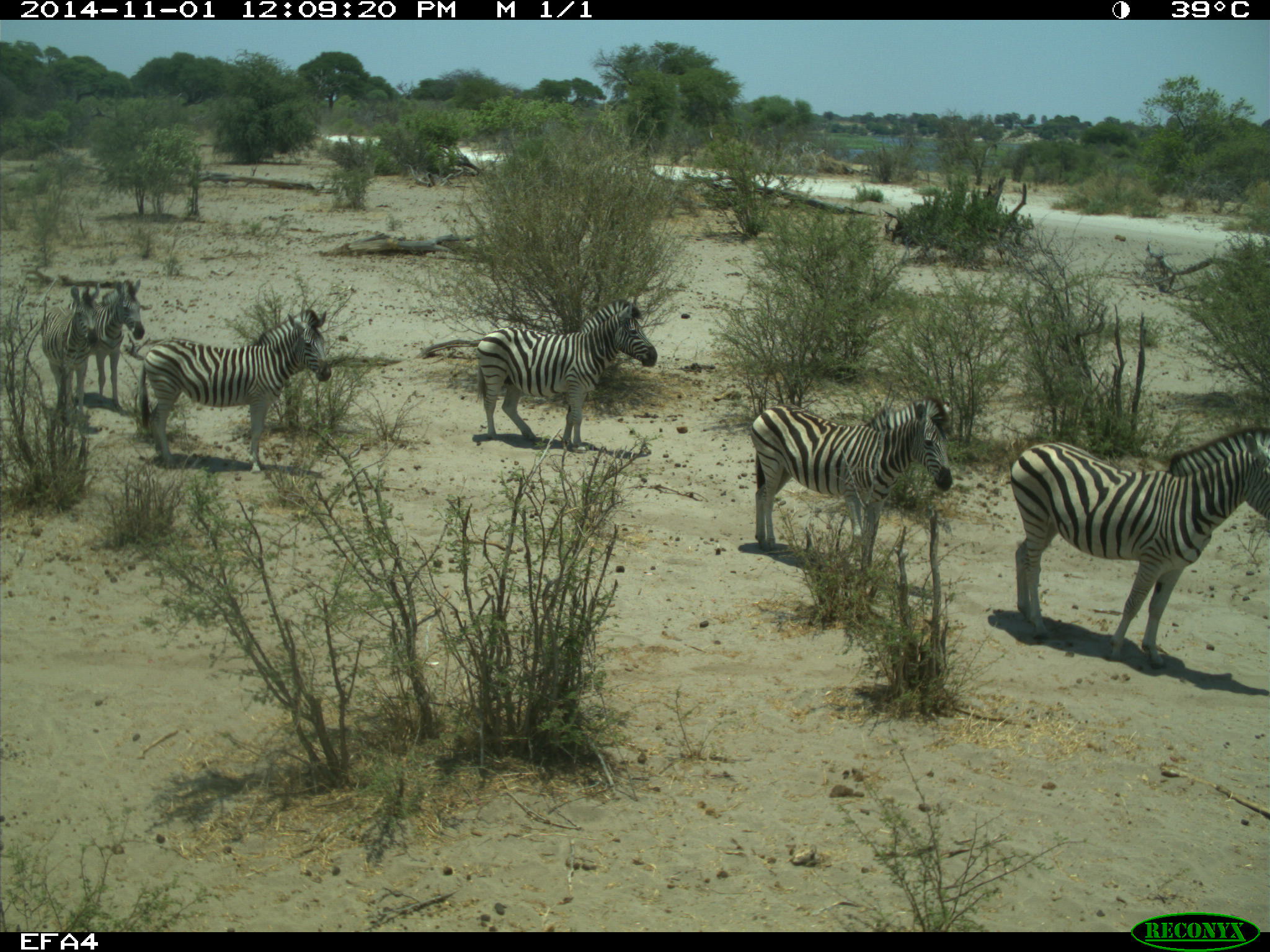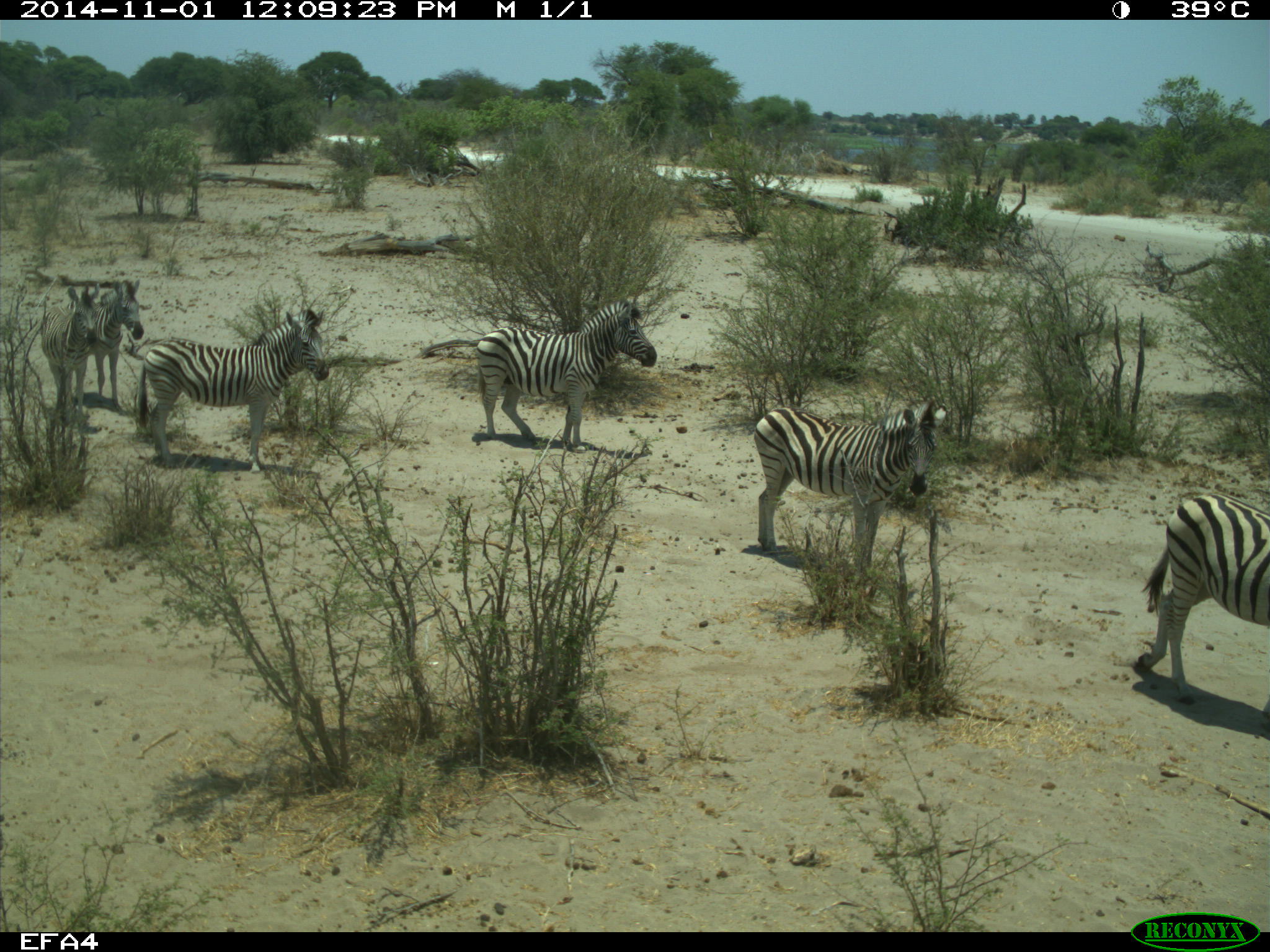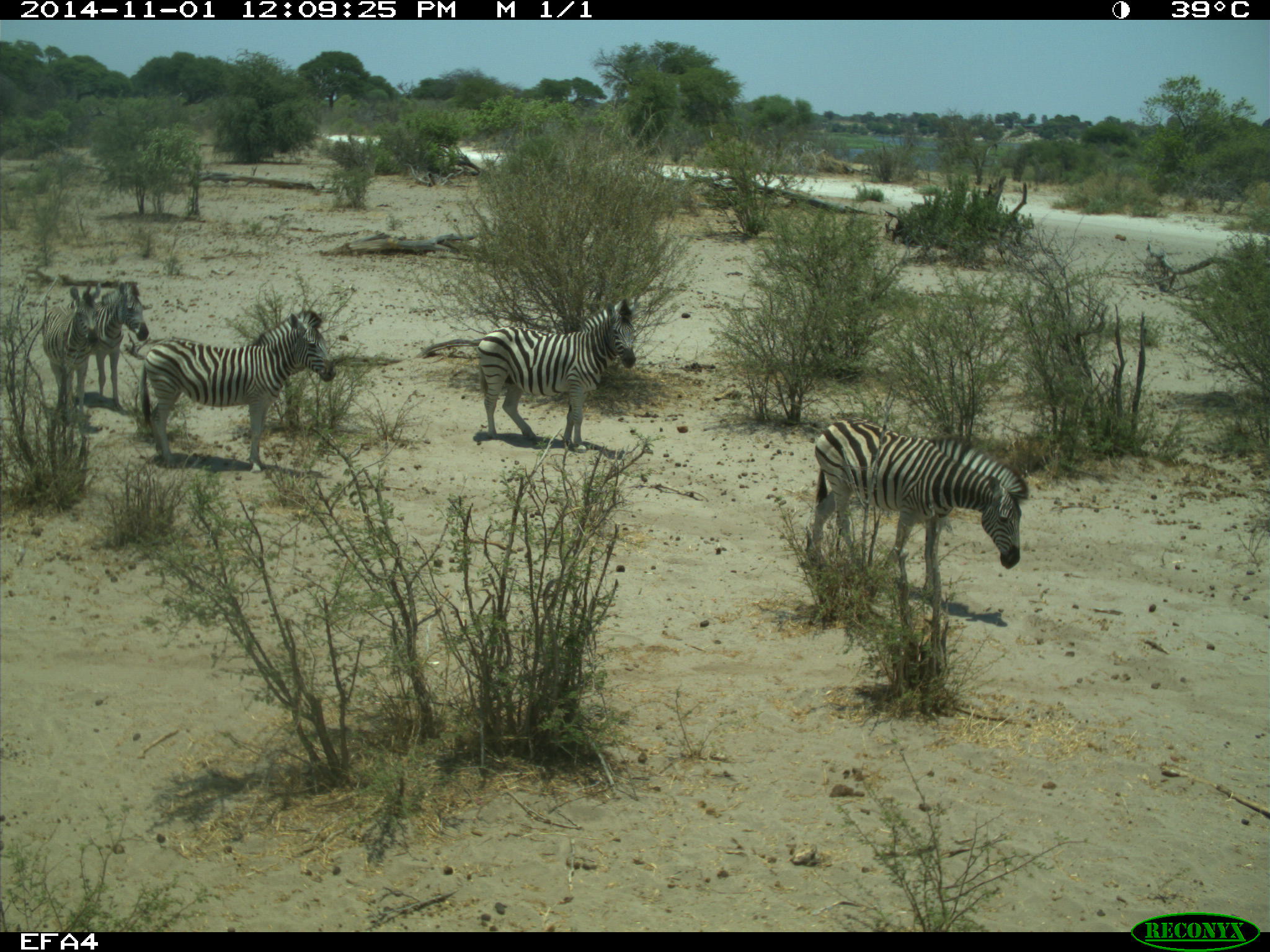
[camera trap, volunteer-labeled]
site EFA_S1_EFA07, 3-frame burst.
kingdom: Animalia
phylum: Chordata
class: Mammalia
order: Perissodactyla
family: Equidae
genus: Equus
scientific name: Equus quagga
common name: plains zebra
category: zebraplains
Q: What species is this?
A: Zebraplains (plains zebra) (Equus quagga).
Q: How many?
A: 6.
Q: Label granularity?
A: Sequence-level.